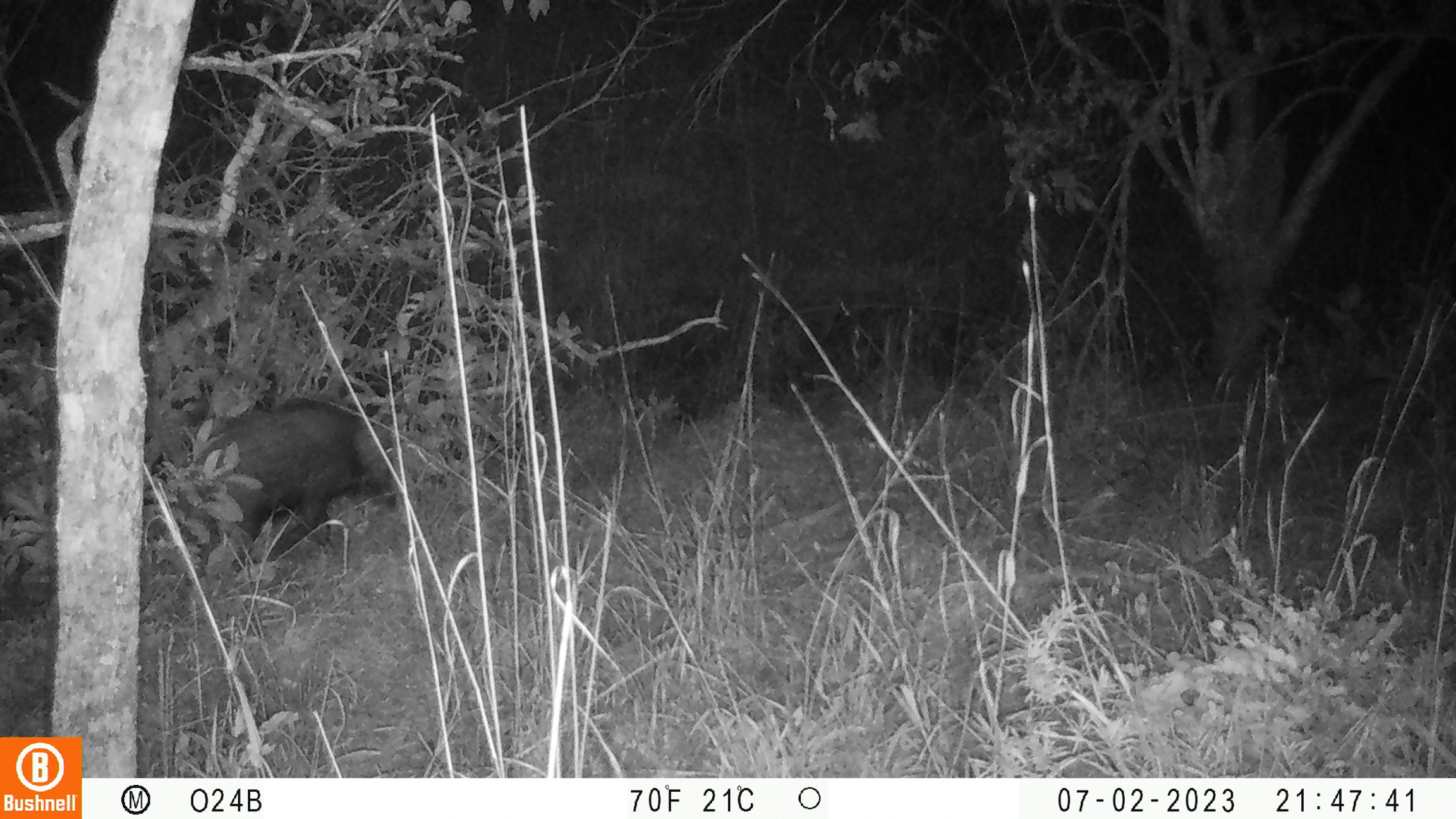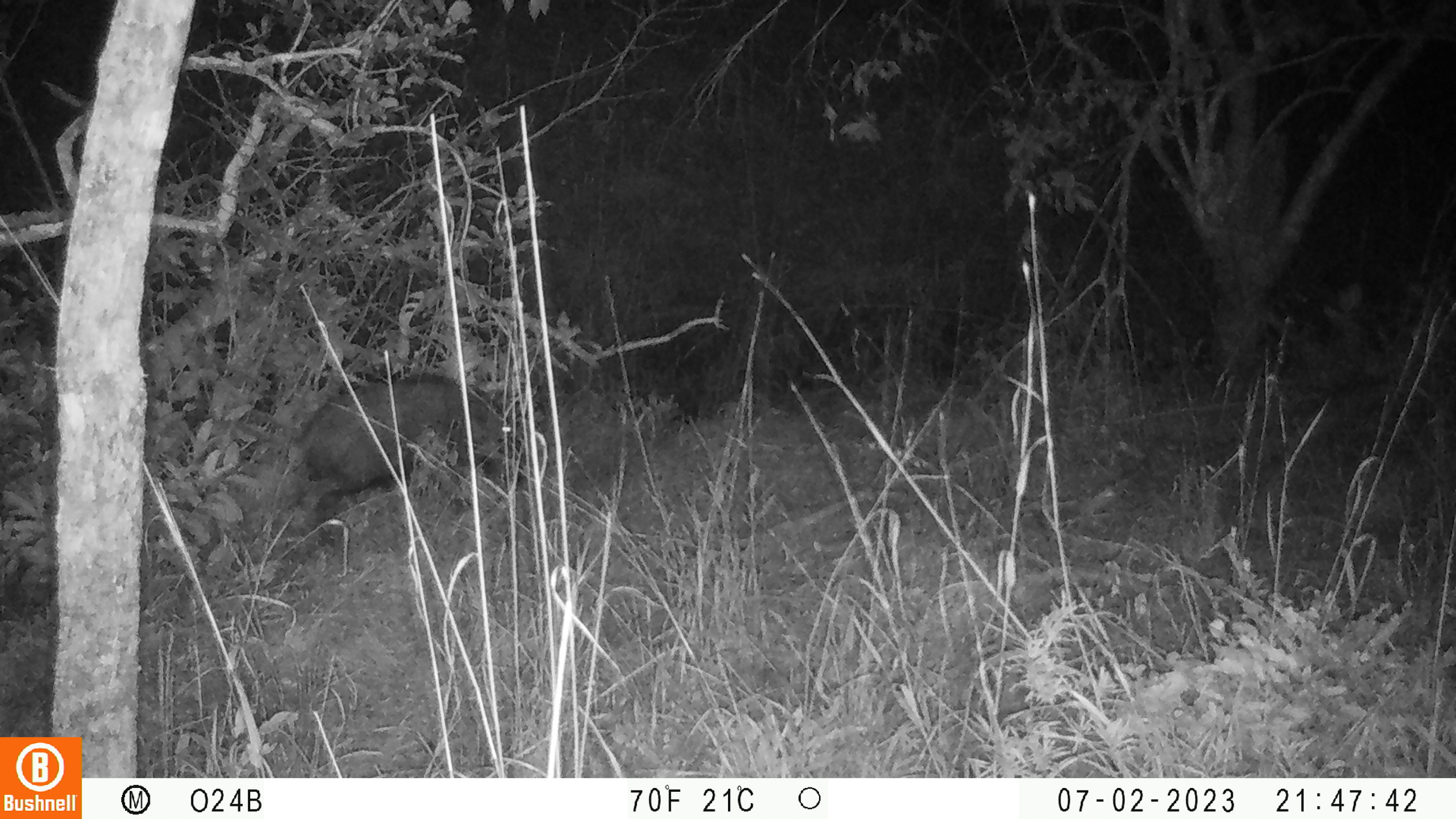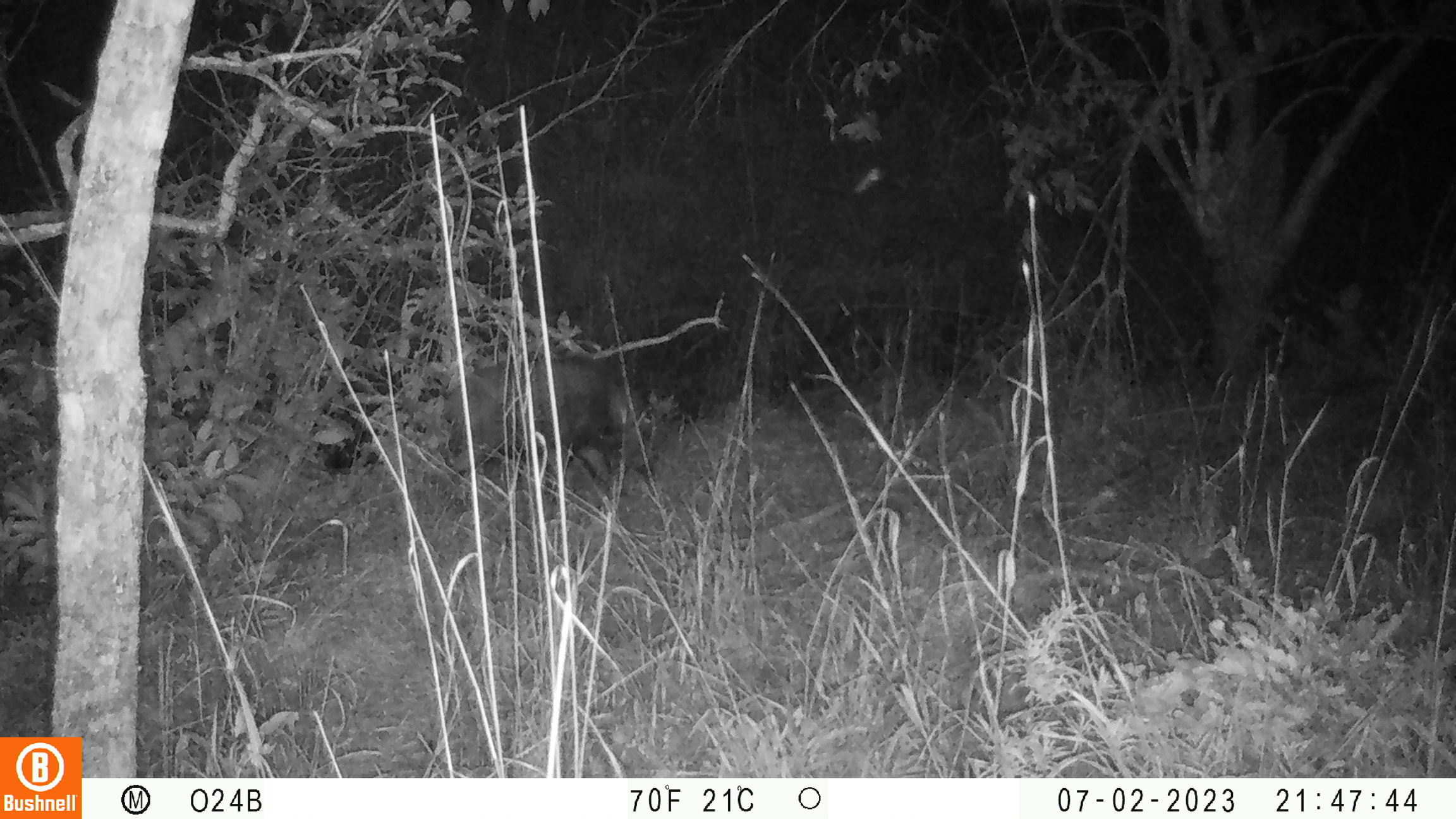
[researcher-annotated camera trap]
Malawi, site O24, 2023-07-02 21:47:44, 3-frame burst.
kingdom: Animalia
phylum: Chordata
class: Mammalia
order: Artiodactyla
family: Suidae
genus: Potamochoerus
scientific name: Potamochoerus larvatus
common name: bushpig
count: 1